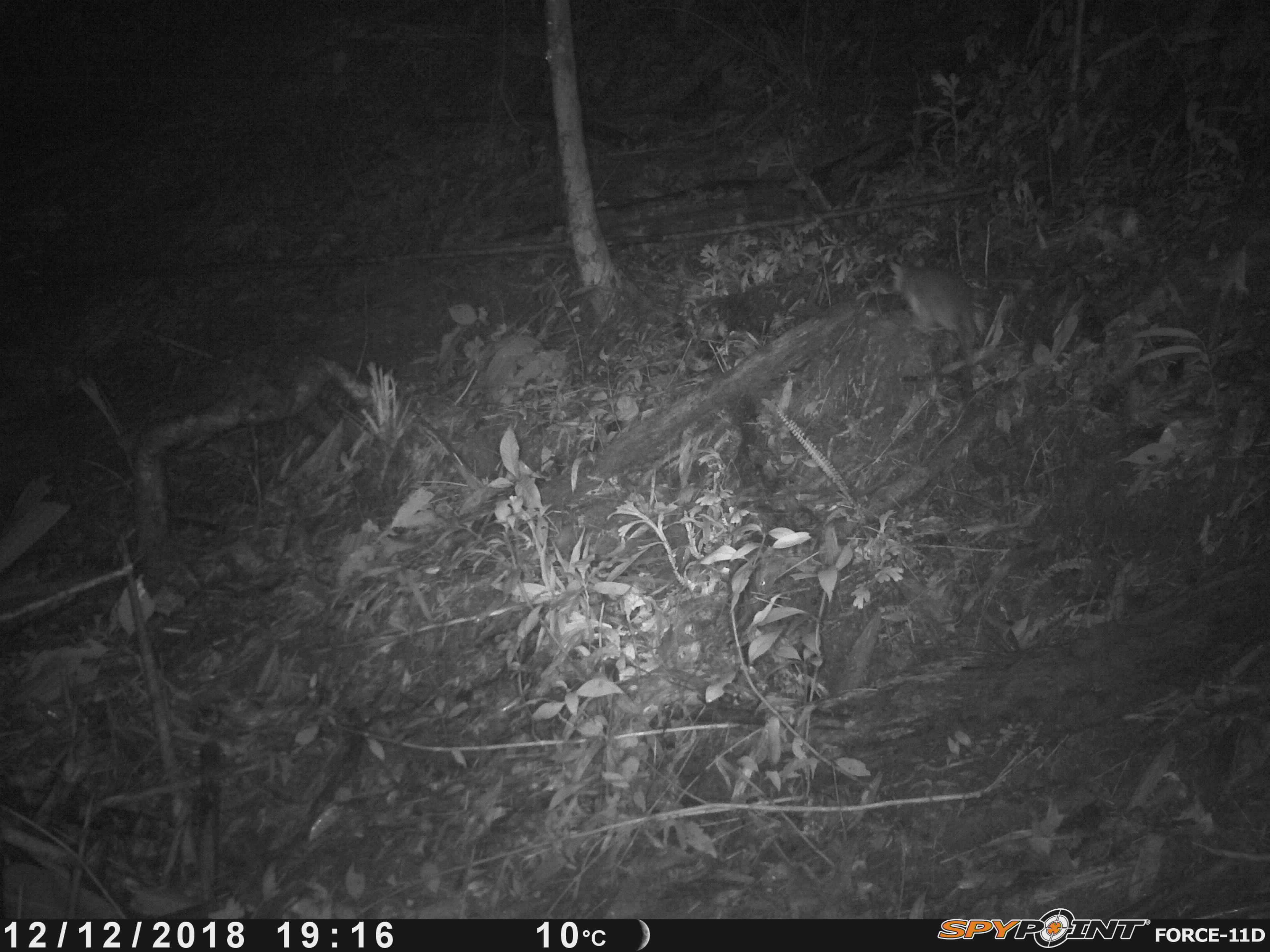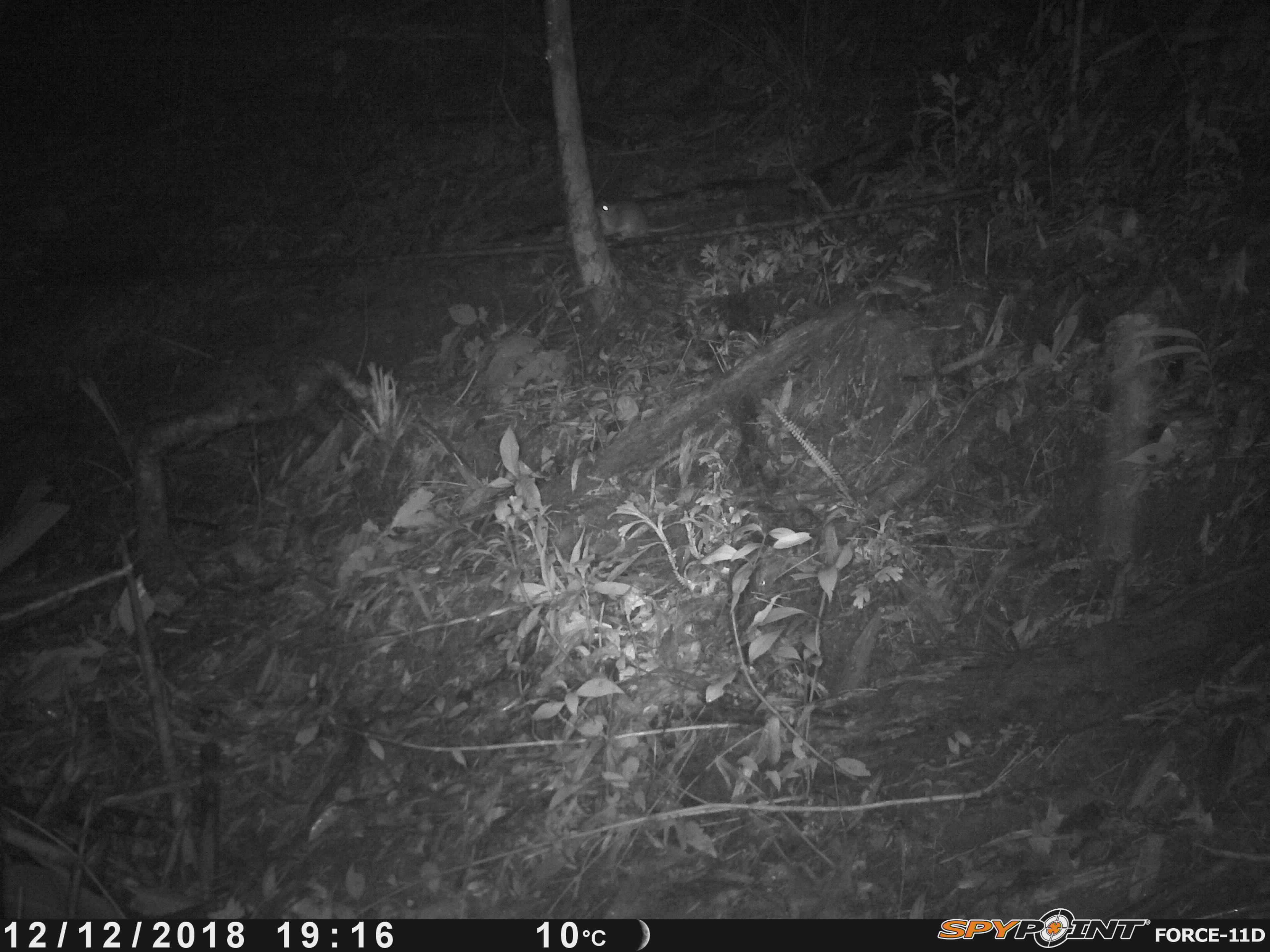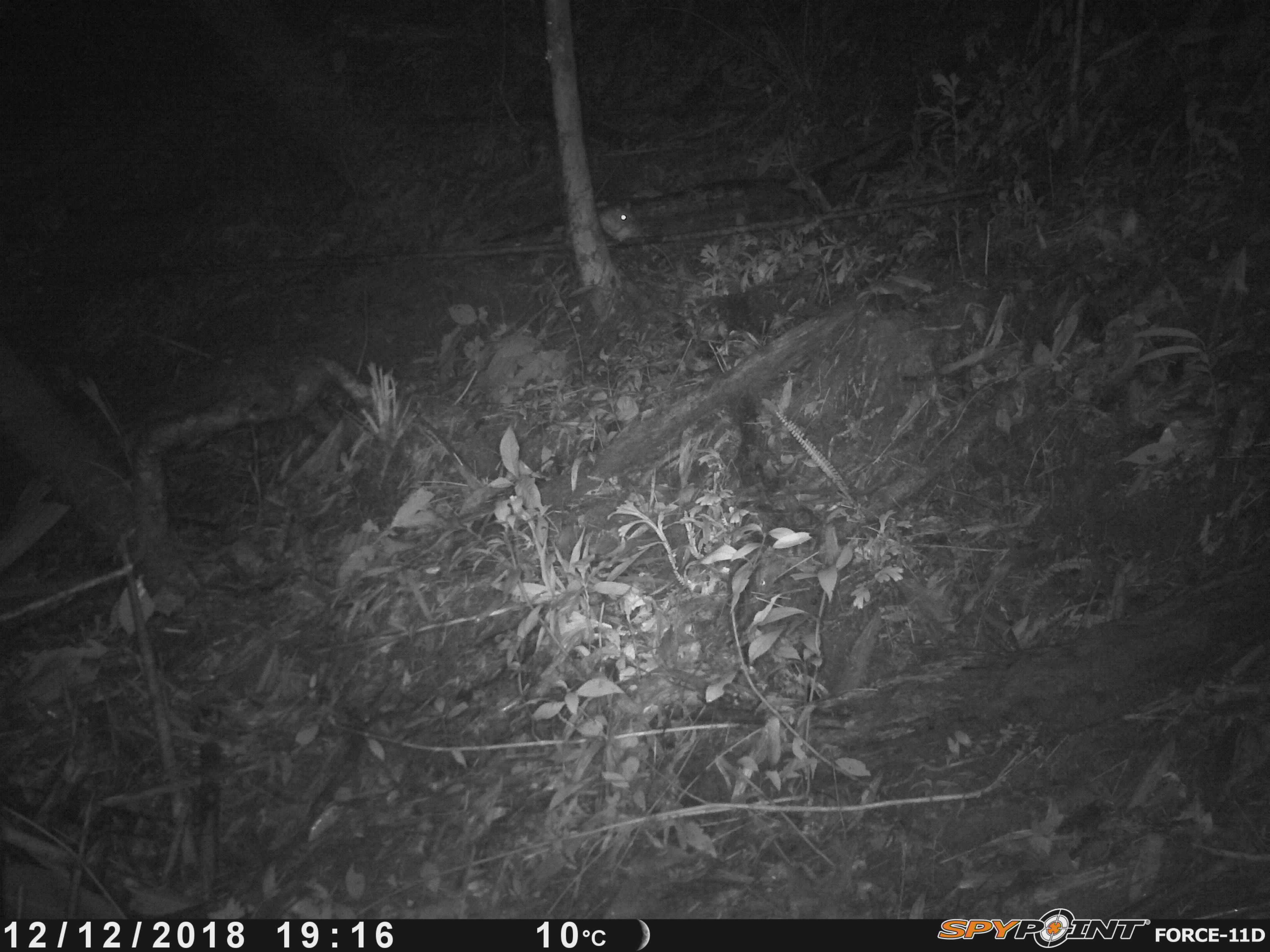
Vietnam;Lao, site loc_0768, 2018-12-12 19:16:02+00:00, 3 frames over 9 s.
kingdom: Animalia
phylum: Chordata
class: Mammalia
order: Rodentia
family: Muridae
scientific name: Muridae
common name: old-world mice and rats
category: unidentified murid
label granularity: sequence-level